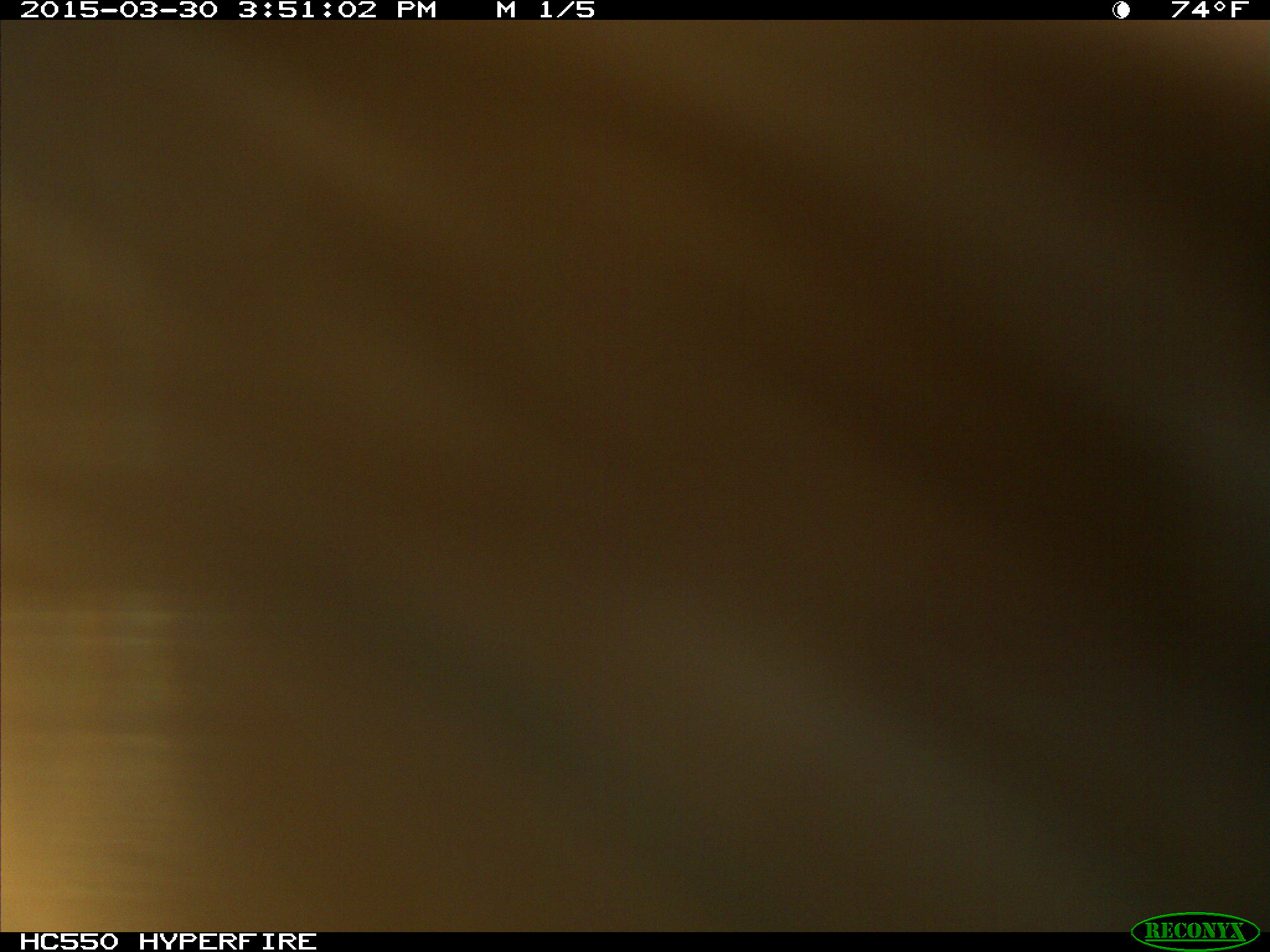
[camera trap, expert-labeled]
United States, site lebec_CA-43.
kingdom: Animalia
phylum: Chordata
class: Mammalia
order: Artiodactyla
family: Bovidae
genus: Bos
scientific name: Bos taurus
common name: domestic cow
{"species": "Bos taurus (domestic cow)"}